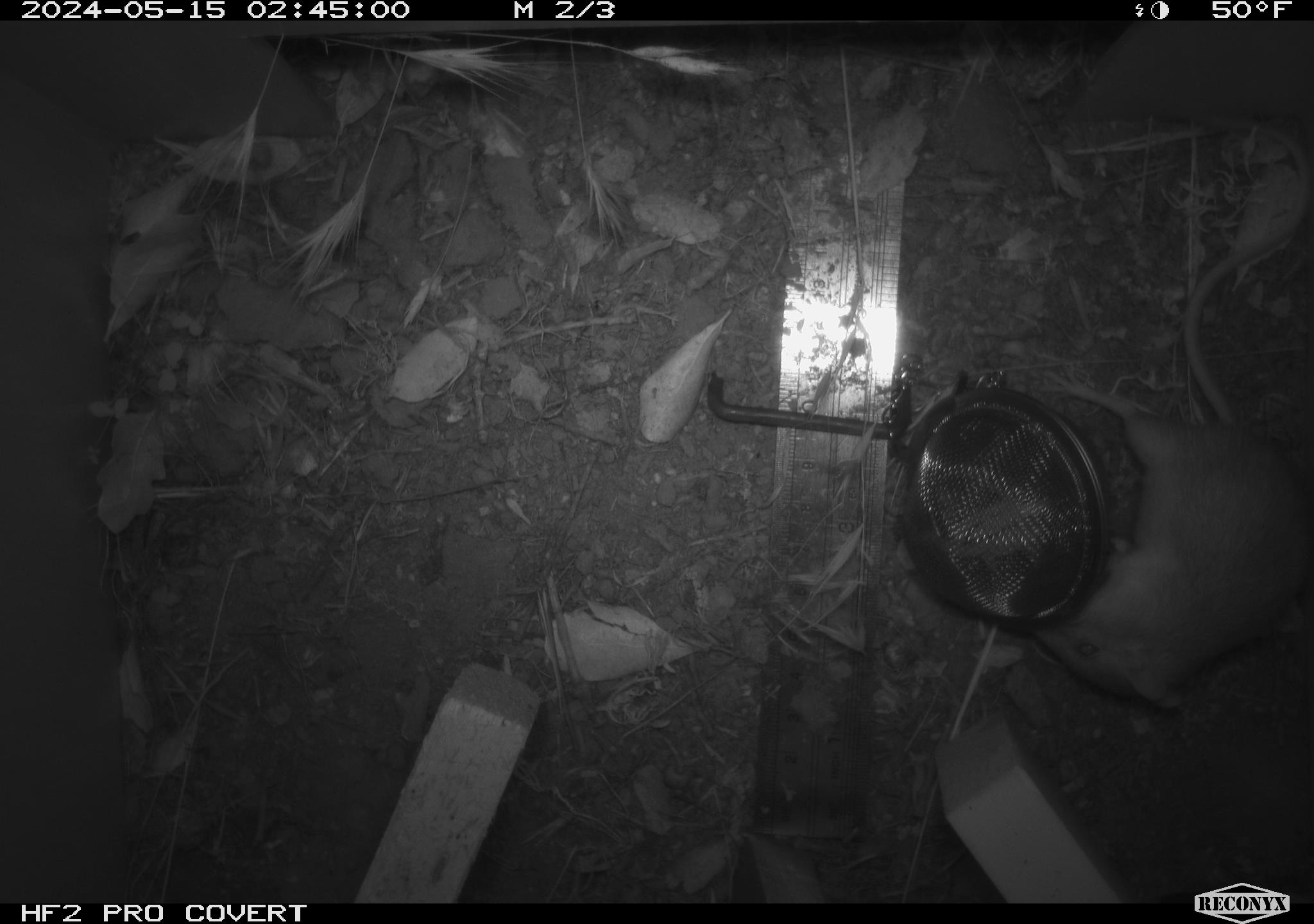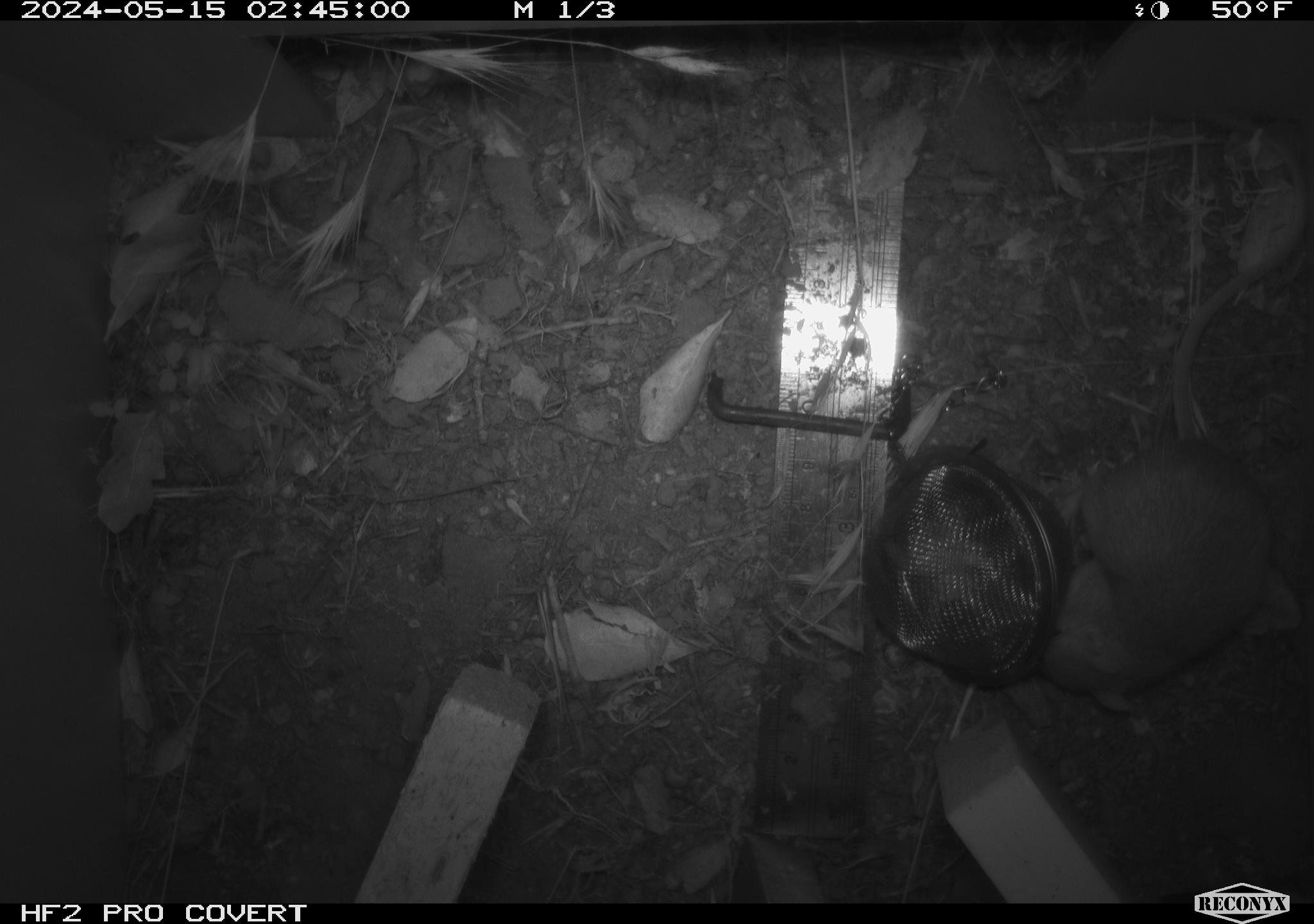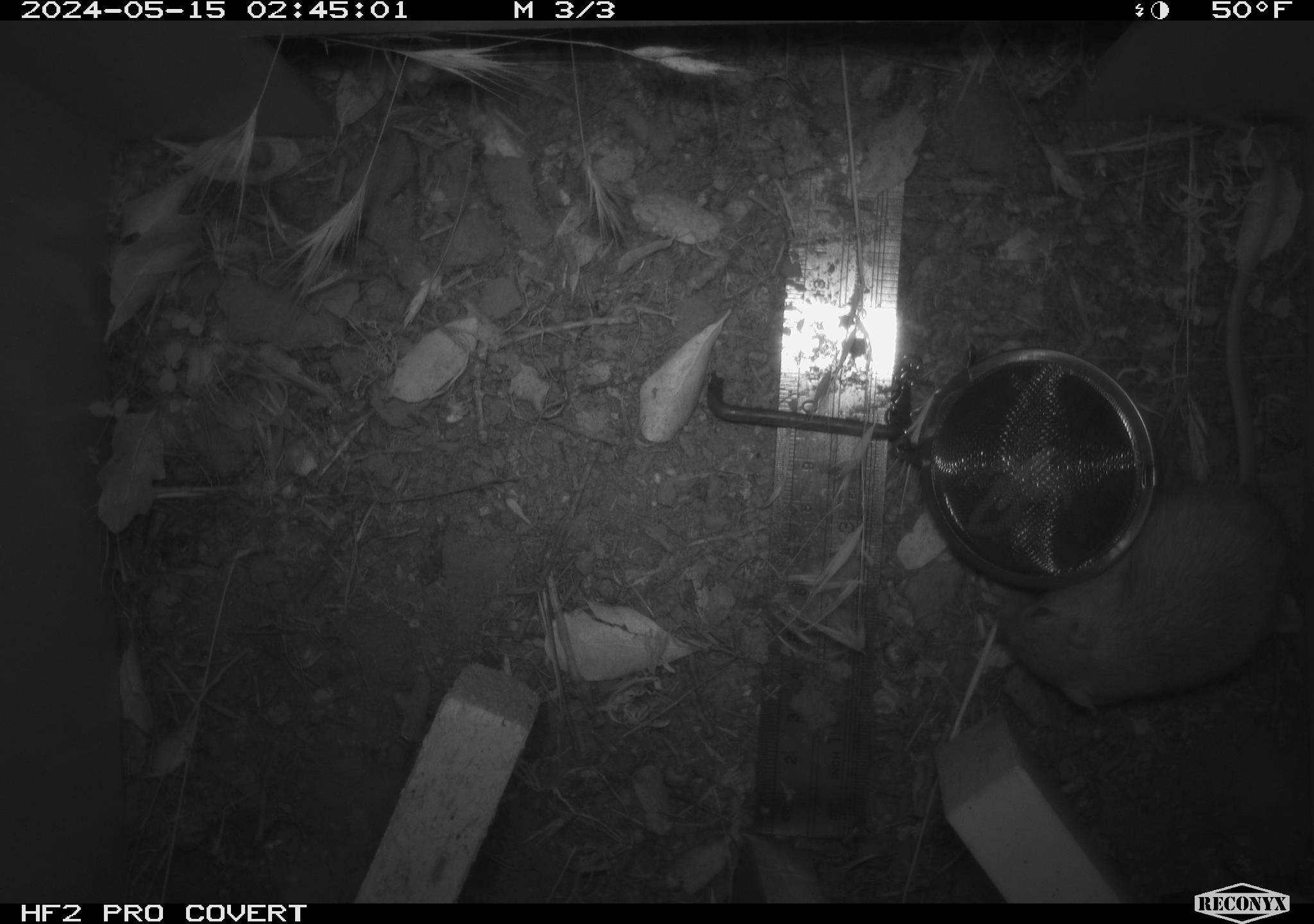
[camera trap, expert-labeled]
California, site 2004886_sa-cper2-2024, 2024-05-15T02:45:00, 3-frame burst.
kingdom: Animalia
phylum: Chordata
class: Mammalia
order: Rodentia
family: Heteromyidae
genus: Dipodomys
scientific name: Dipodomys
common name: kangaroo rats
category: dipodomys species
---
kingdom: Animalia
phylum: Chordata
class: Mammalia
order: Rodentia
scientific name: Rodentia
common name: rodent